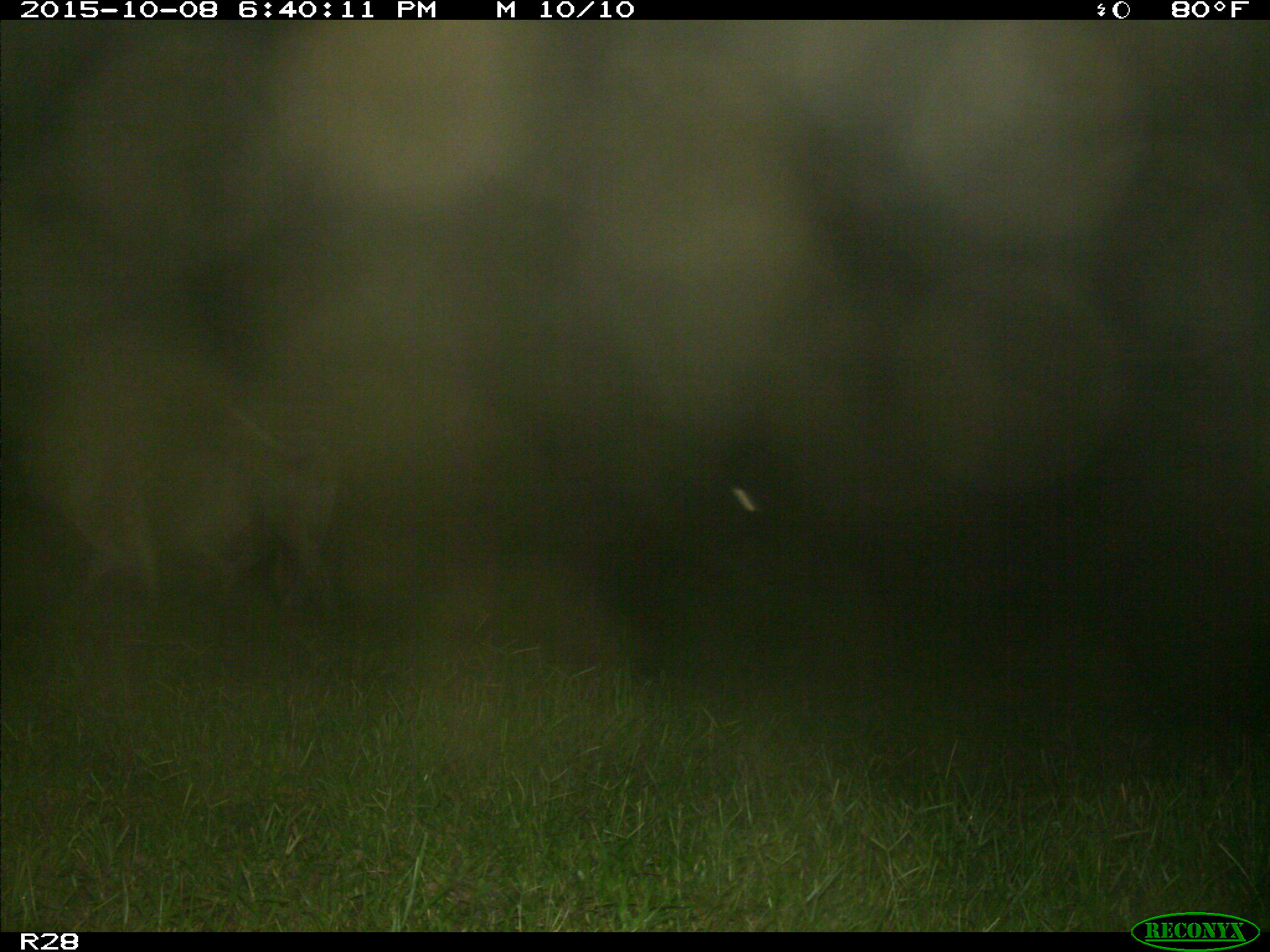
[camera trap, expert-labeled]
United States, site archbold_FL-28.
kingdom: Animalia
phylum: Chordata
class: Mammalia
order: Artiodactyla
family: Bovidae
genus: Bos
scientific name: Bos taurus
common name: domestic cow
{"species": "Bos taurus (domestic cow)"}